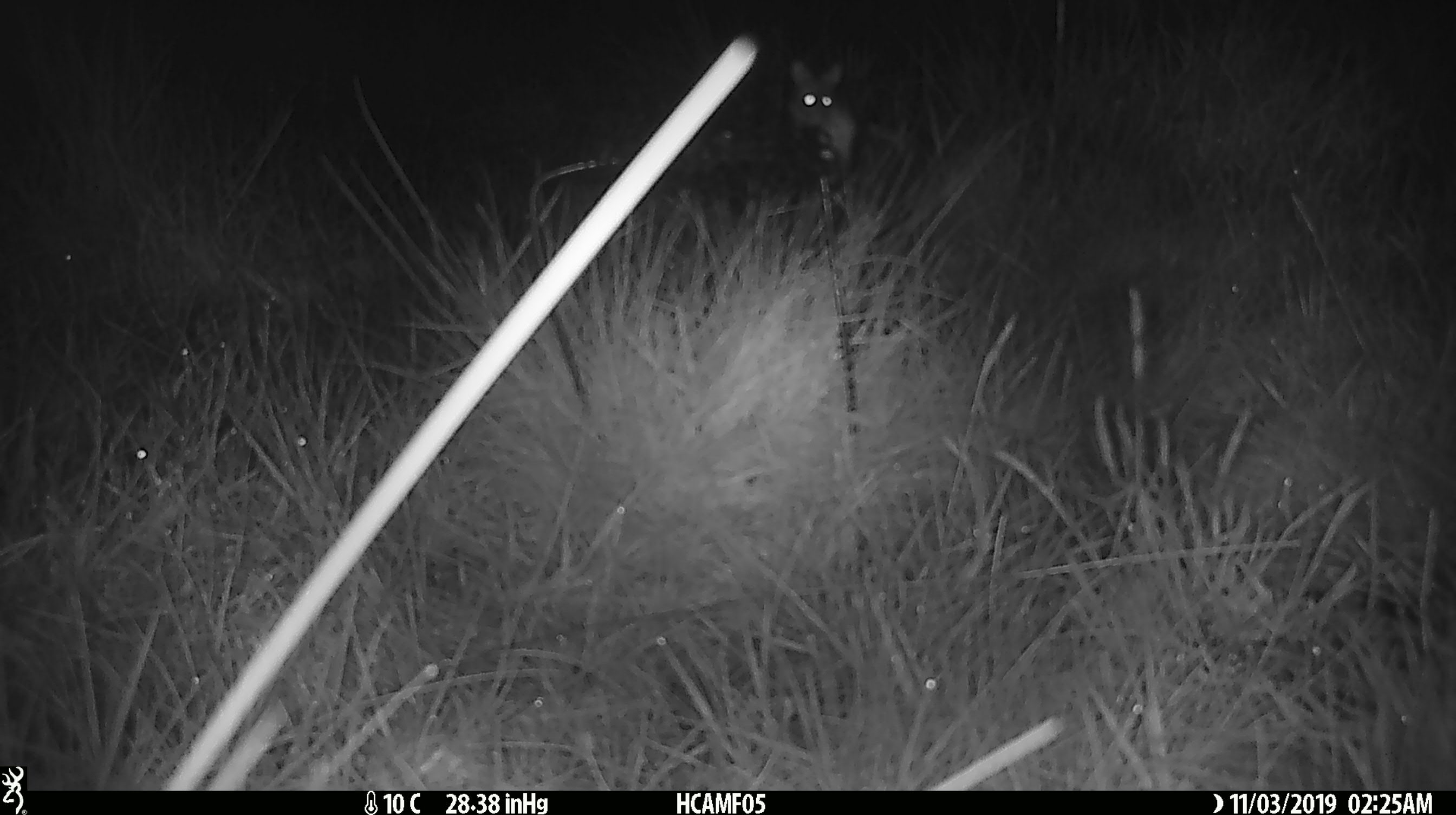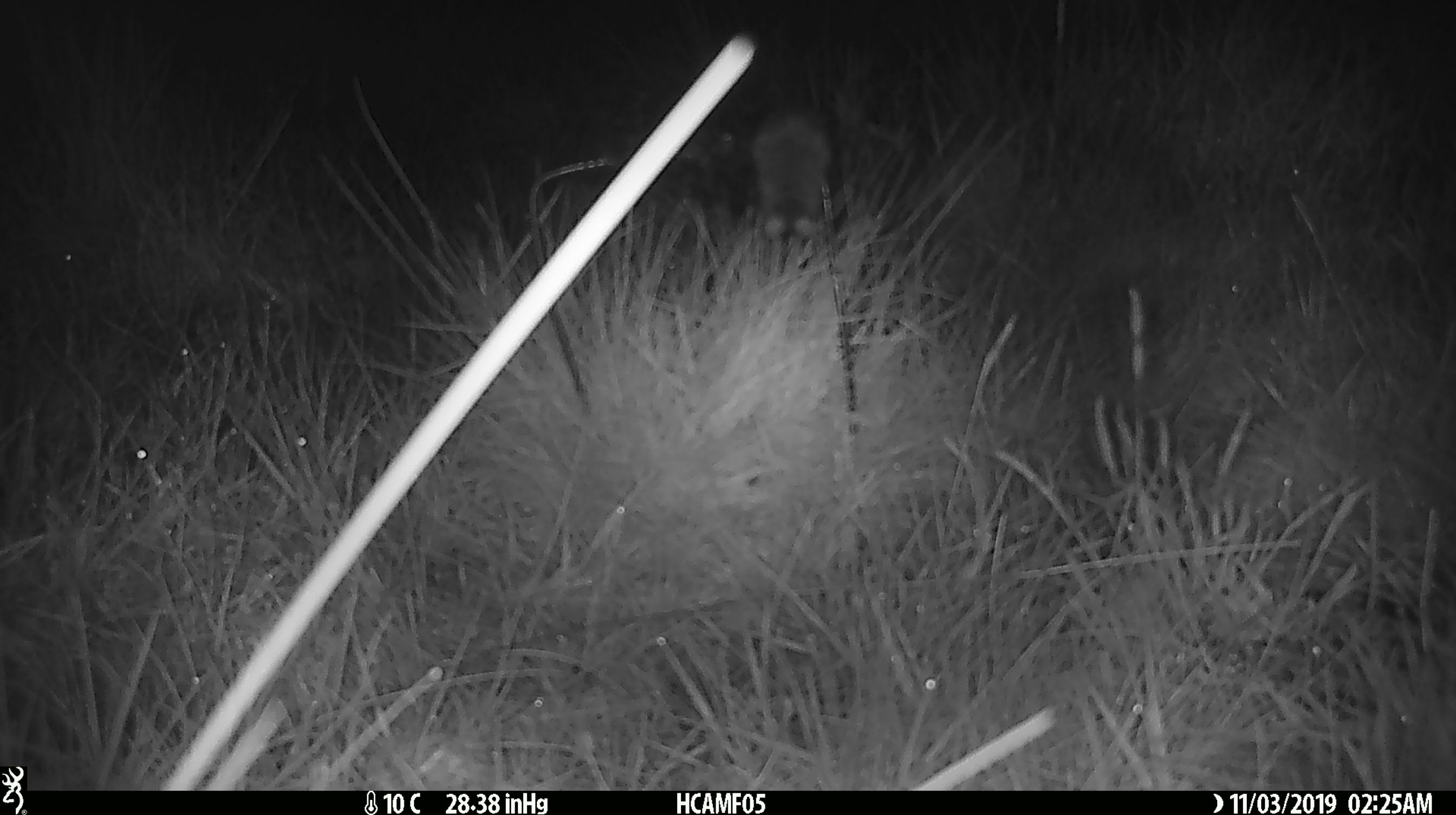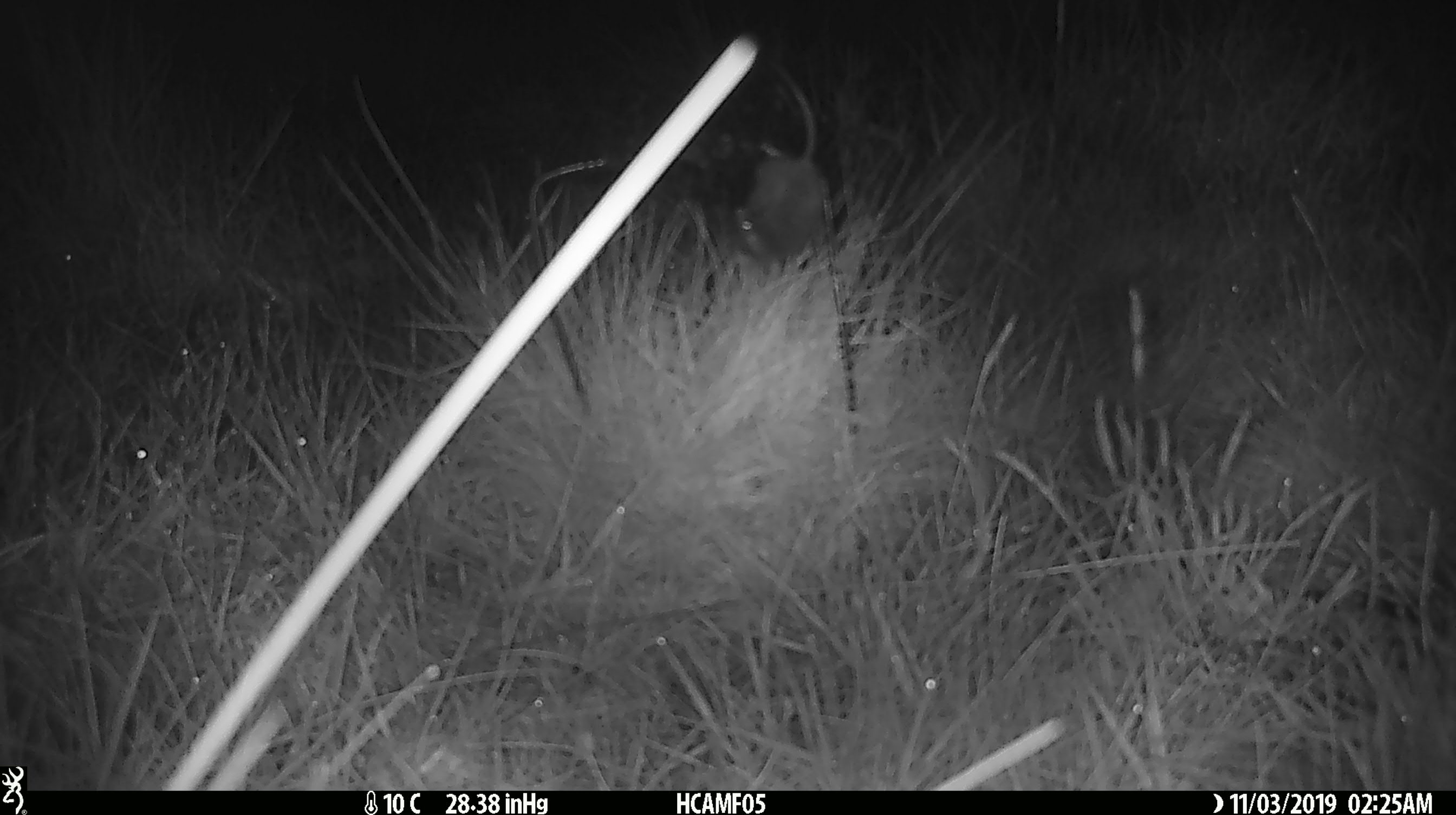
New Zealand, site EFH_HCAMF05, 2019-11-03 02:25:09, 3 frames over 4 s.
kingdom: Animalia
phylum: Chordata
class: Mammalia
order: Rodentia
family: Muridae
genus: Mus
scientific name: Mus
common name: mouse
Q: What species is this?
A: Mouse (Mus).